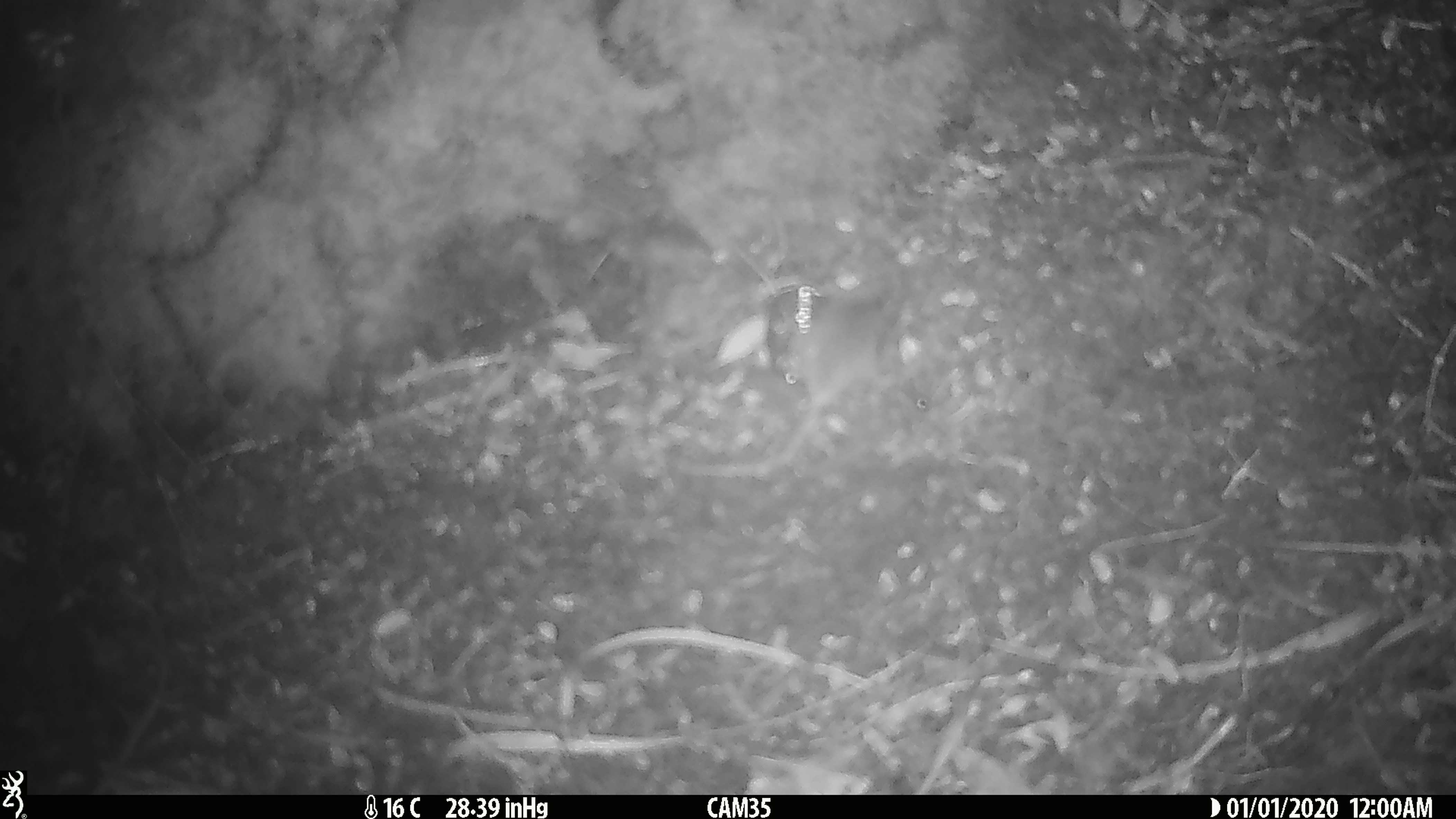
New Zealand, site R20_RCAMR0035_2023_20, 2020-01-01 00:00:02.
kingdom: Animalia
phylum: Chordata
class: Mammalia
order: Rodentia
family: Muridae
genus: Mus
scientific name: Mus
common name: mouse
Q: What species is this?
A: Mouse (Mus).